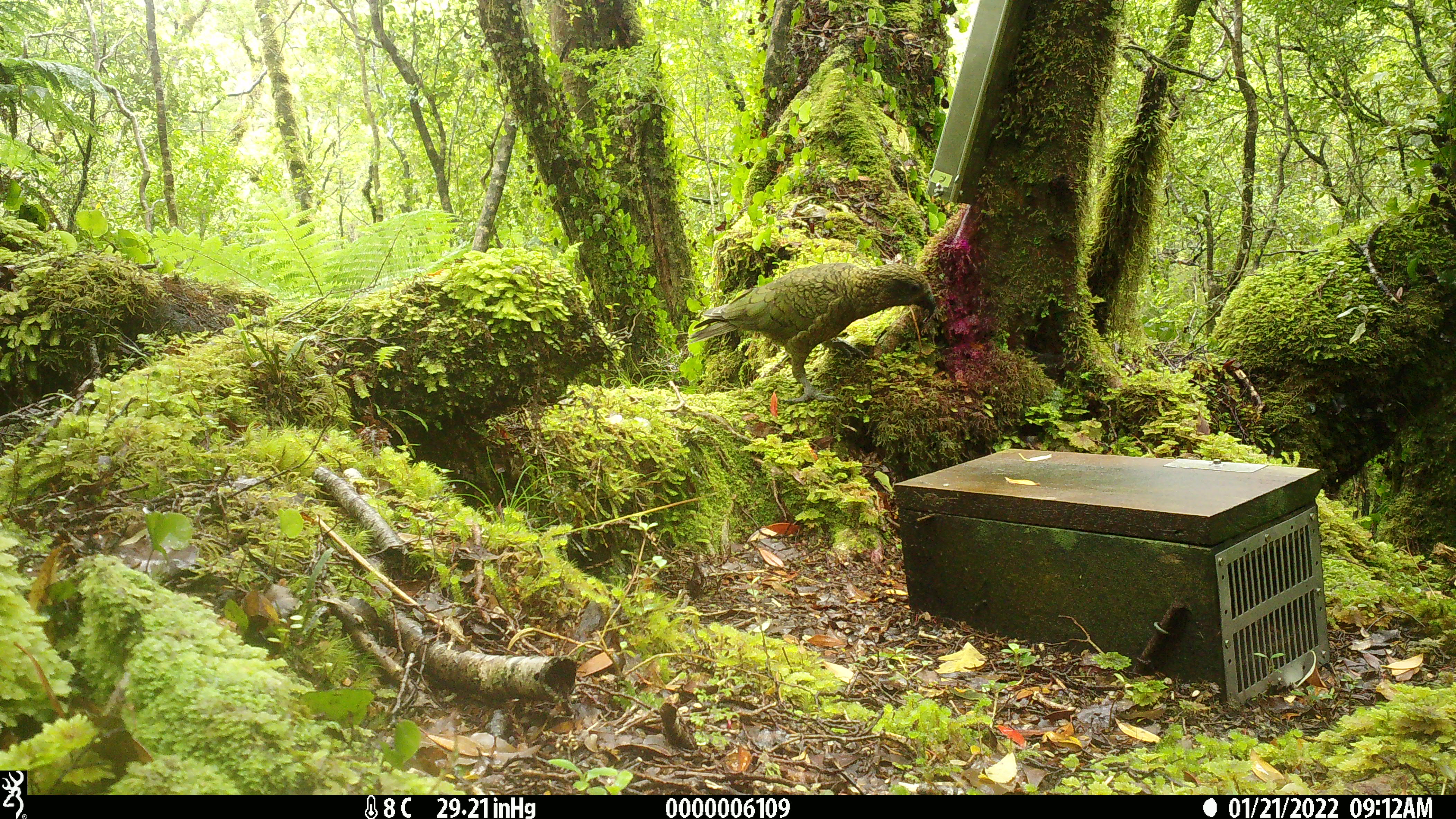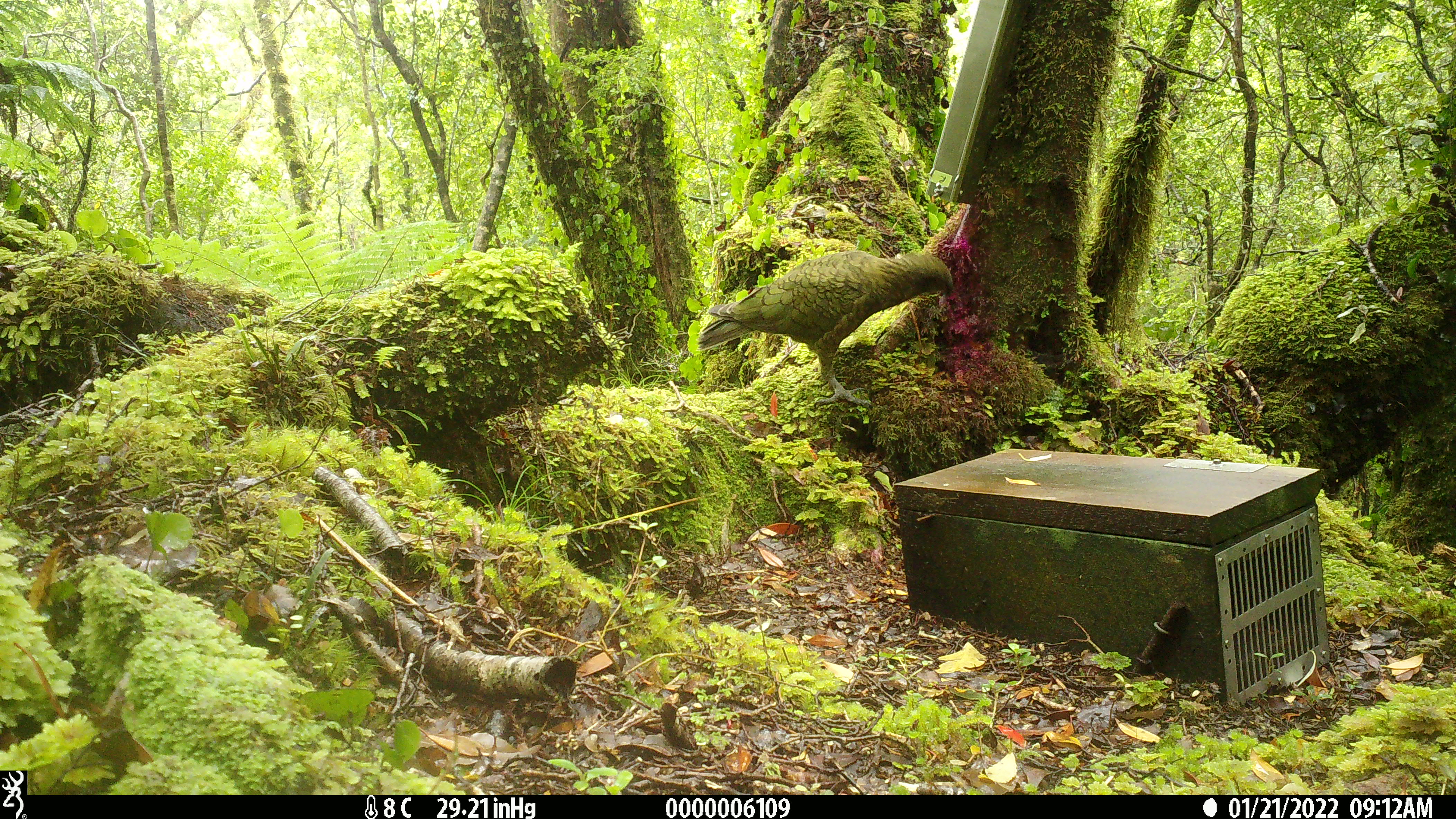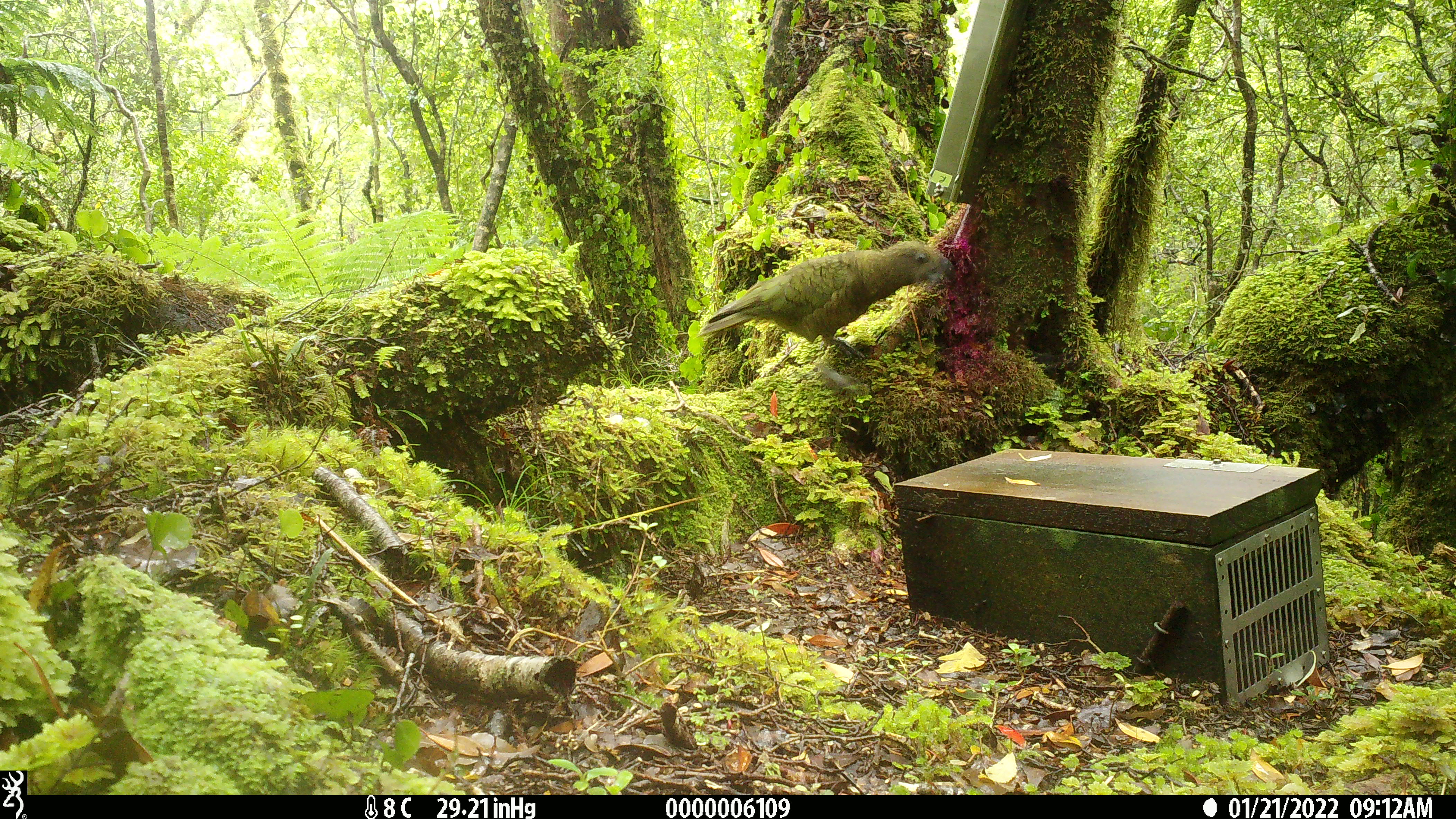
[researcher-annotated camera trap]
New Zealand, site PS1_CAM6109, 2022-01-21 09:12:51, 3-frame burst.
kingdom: Animalia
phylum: Chordata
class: Aves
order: Psittaciformes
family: Strigopidae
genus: Nestor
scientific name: Nestor notabilis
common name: kea